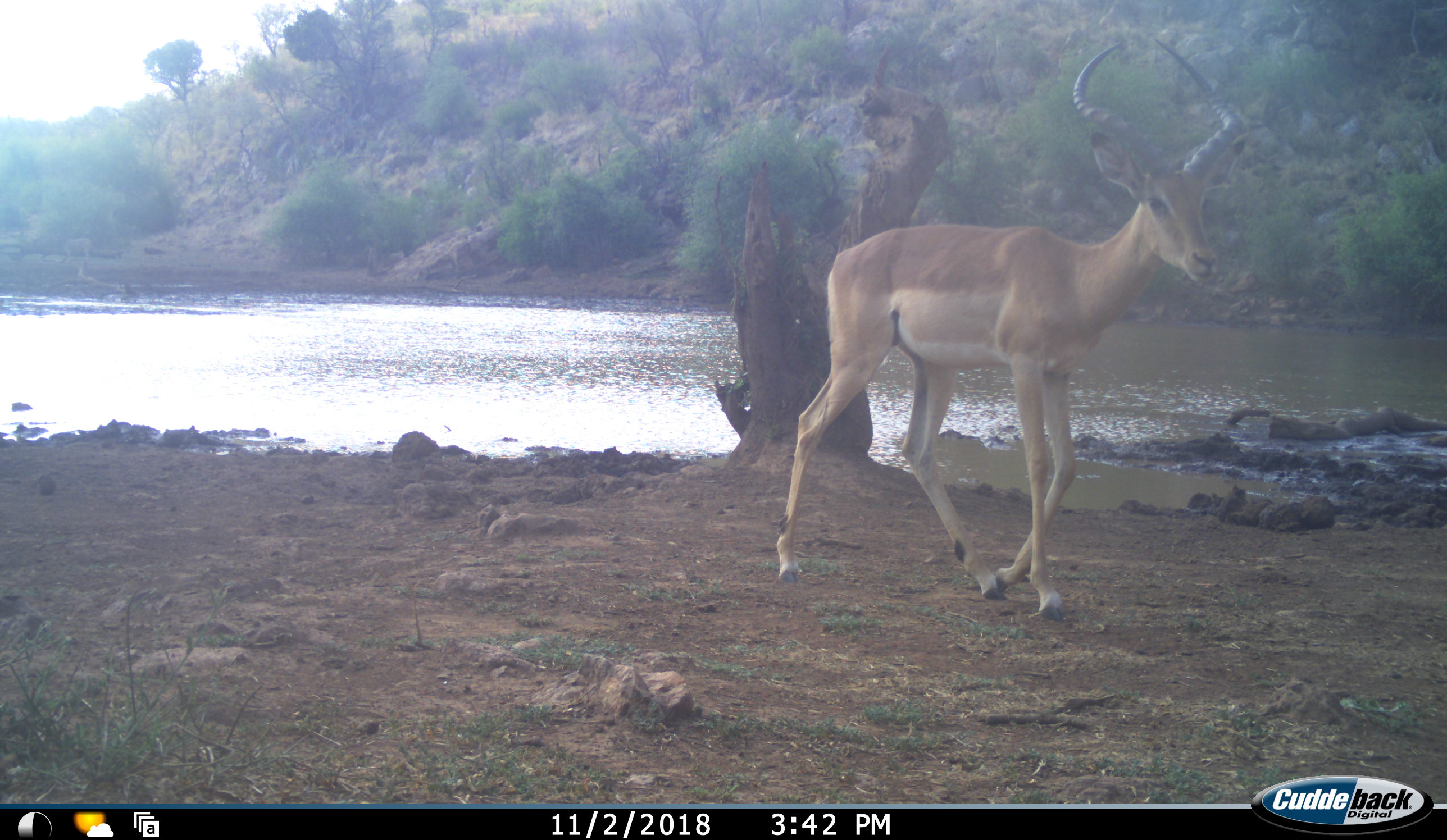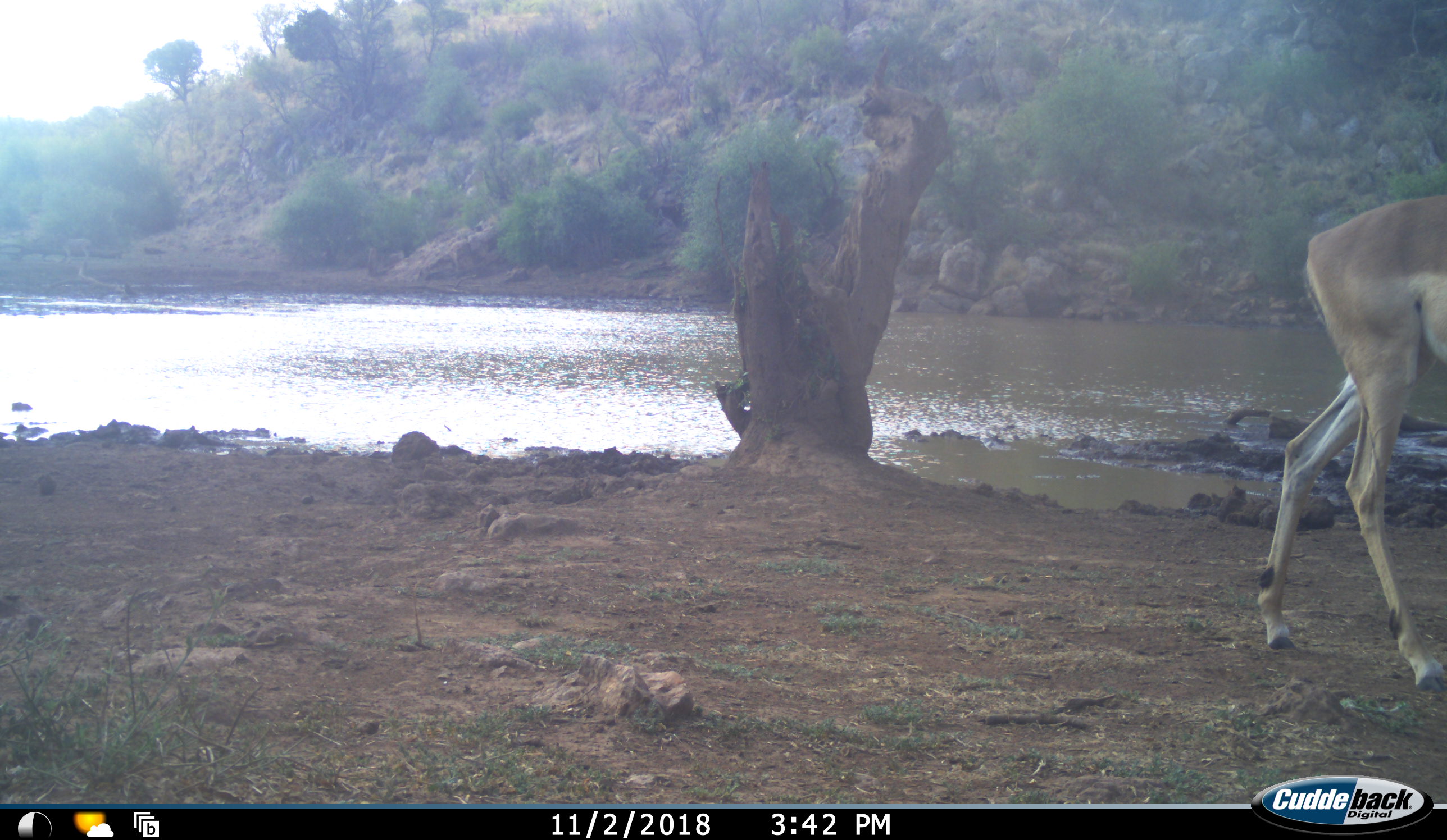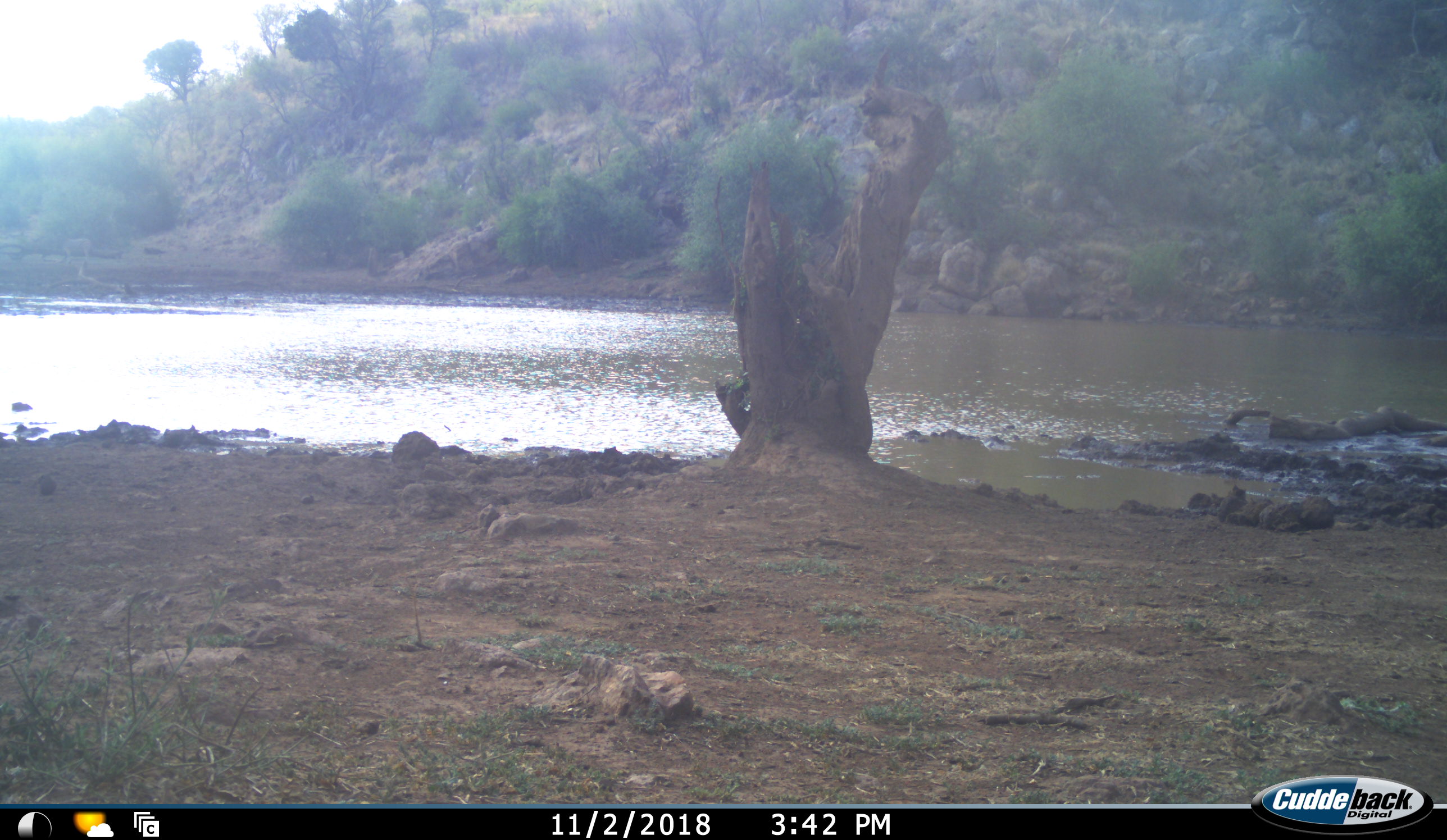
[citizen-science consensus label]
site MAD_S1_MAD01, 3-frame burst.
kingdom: Animalia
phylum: Chordata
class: Mammalia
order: Artiodactyla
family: Bovidae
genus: Aepyceros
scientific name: Aepyceros melampus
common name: impala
Impala (Aepyceros melampus), count 1. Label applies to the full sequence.